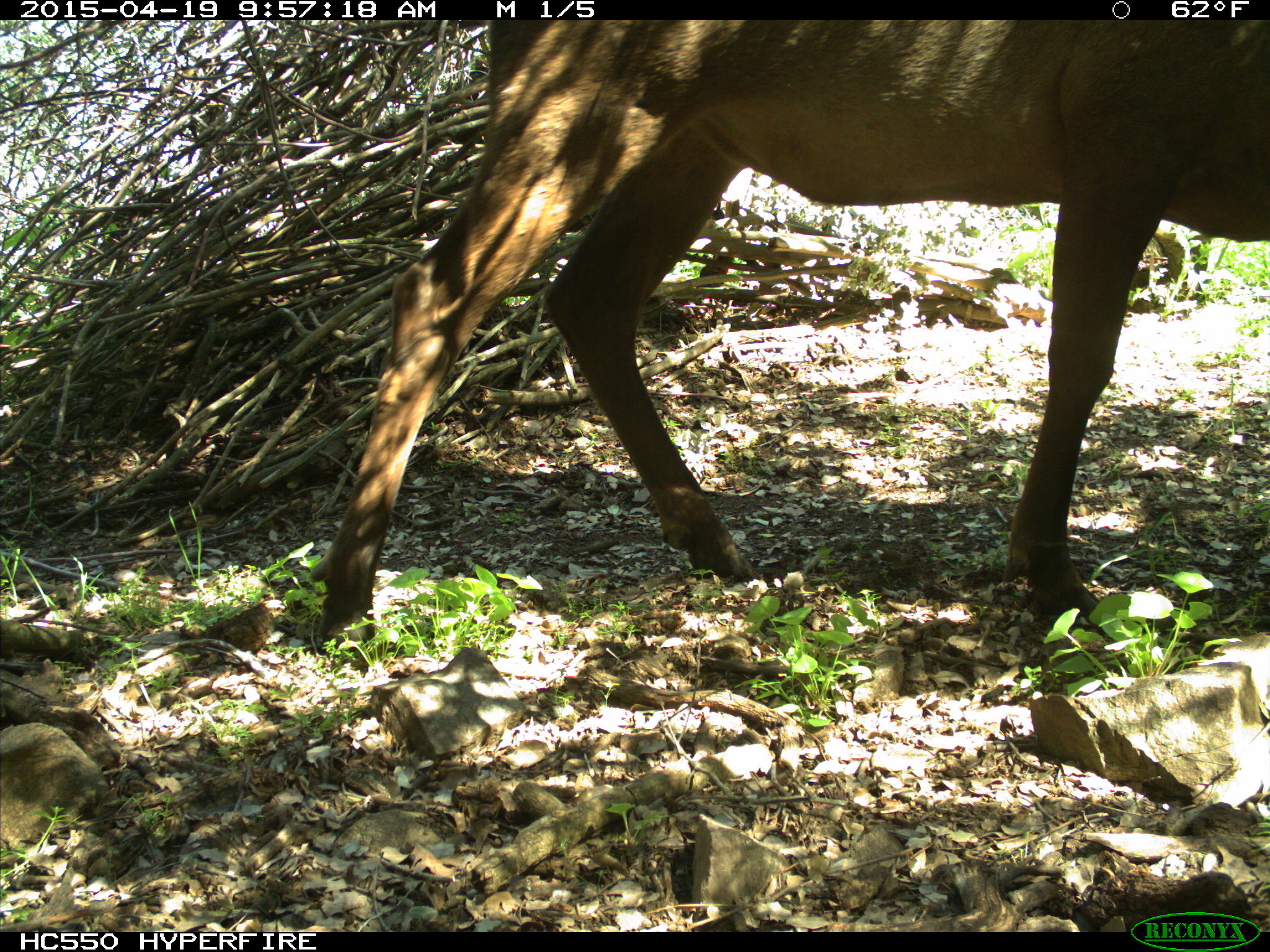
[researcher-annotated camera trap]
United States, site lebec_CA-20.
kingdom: Animalia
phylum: Chordata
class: Mammalia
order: Artiodactyla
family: Cervidae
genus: Cervus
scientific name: Cervus canadensis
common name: elk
Cervus canadensis (elk).